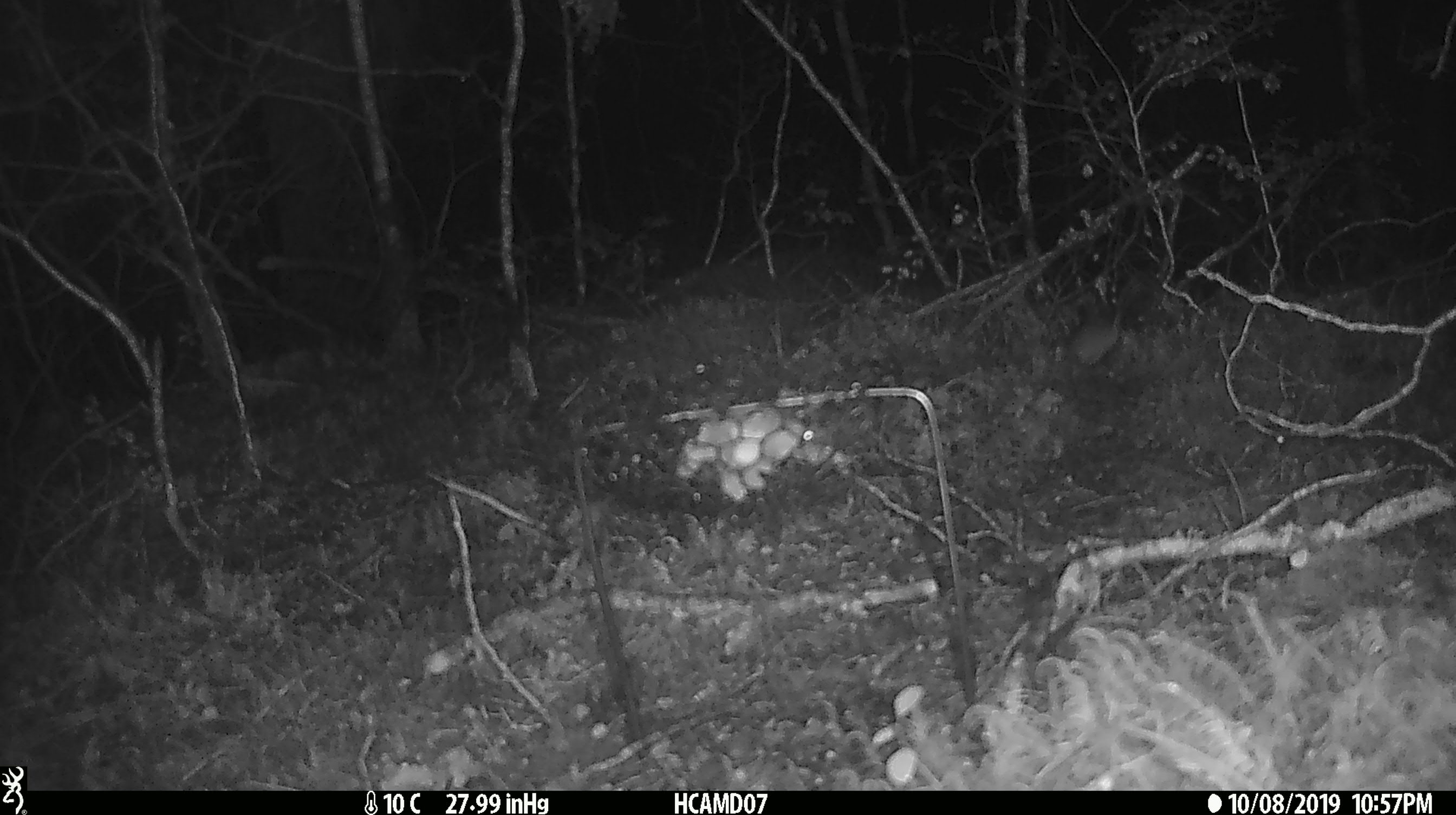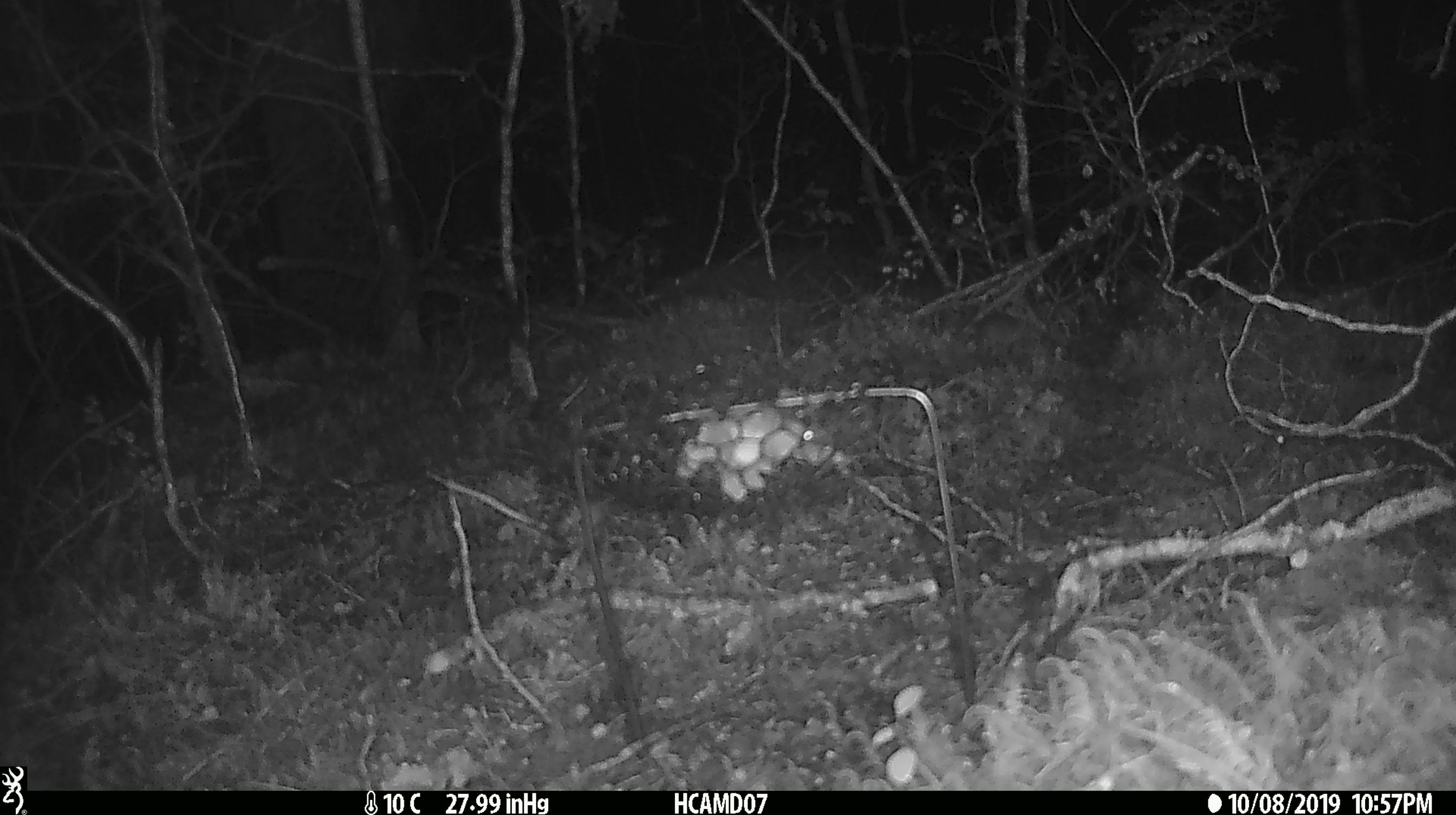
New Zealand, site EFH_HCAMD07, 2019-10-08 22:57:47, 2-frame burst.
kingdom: Animalia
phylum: Chordata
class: Mammalia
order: Rodentia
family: Muridae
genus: Mus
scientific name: Mus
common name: mouse